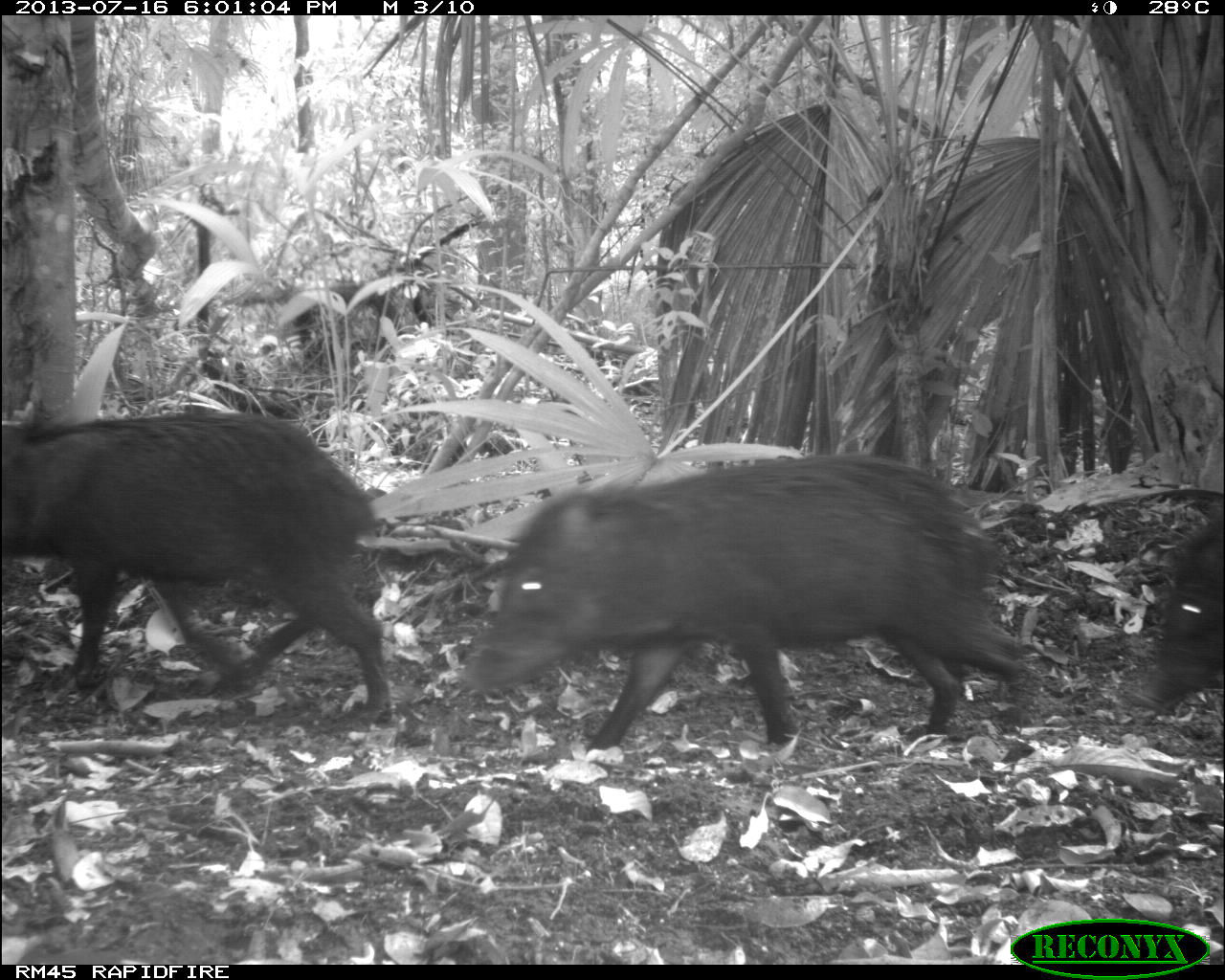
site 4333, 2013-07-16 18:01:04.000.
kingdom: Animalia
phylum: Chordata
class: Mammalia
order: Artiodactyla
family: Tayassuidae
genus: Tayassu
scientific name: Tayassu pecari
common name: white-lipped peccary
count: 3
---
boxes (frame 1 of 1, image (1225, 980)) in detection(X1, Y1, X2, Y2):
tayassu pecari: detection(456, 451, 1035, 754); detection(0, 411, 392, 725); detection(1141, 505, 1225, 717)